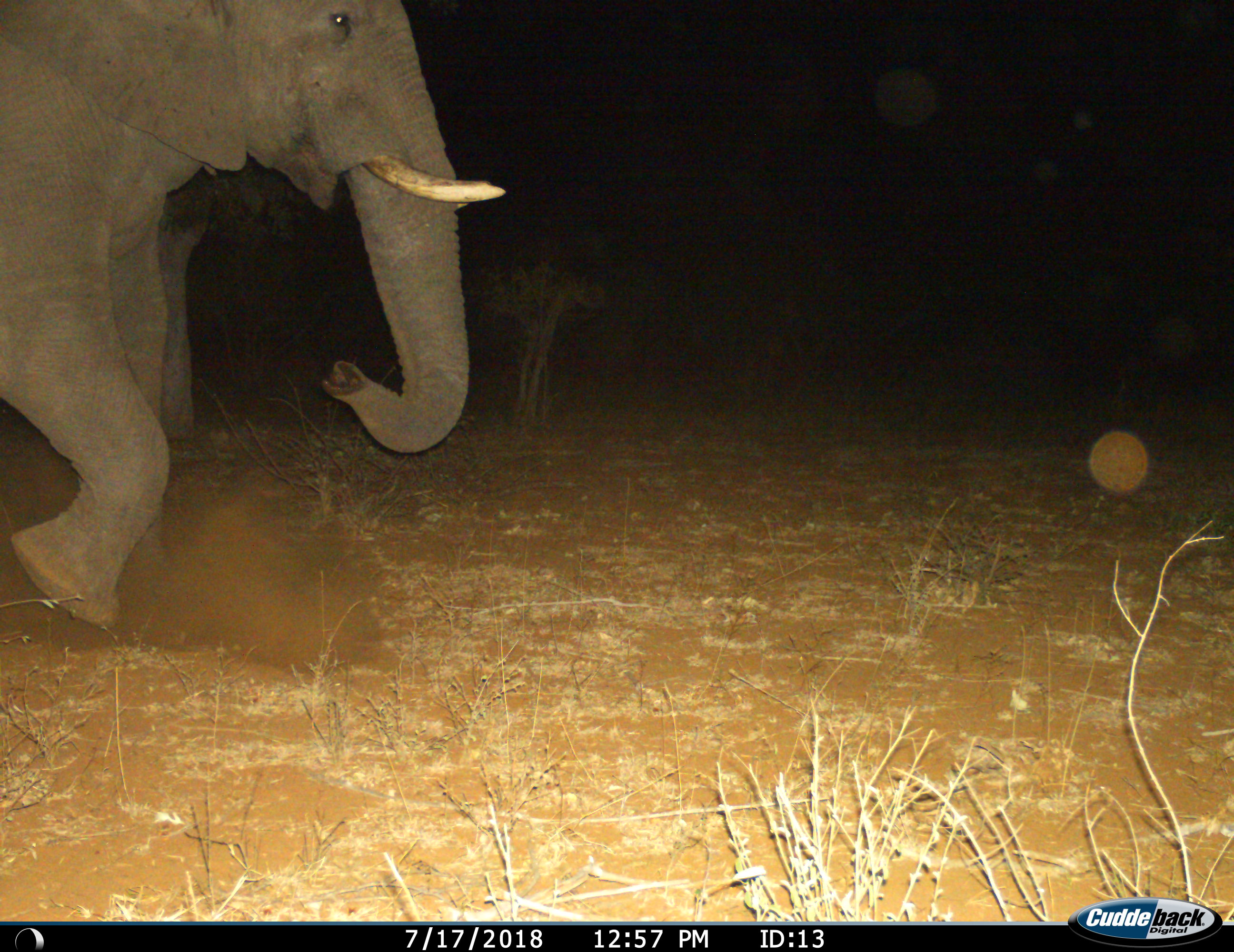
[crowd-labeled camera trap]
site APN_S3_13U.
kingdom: Animalia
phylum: Chordata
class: Mammalia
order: Proboscidea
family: Elephantidae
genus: Loxodonta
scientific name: Loxodonta africana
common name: african bush elephant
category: elephant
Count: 1.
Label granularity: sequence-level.